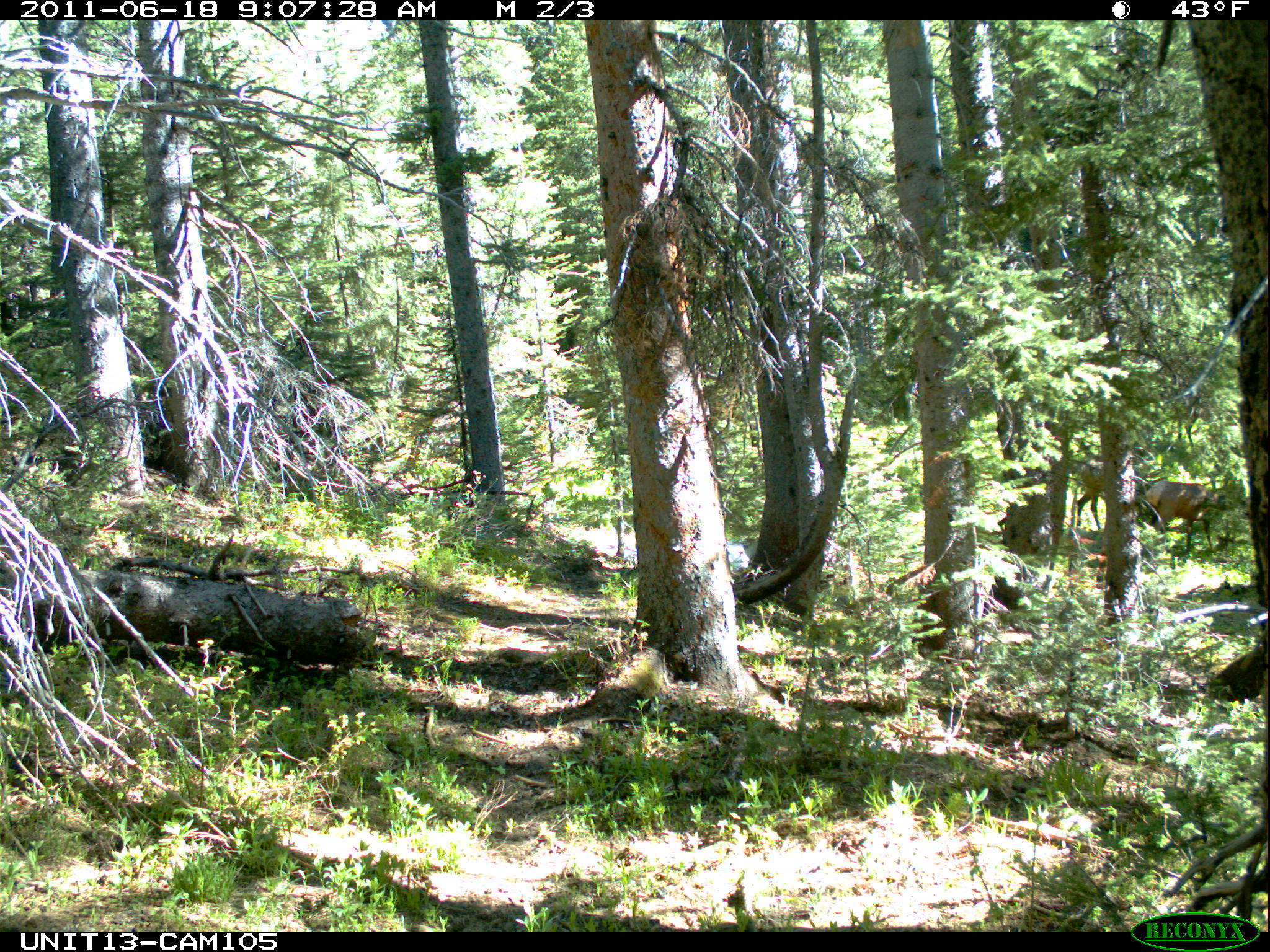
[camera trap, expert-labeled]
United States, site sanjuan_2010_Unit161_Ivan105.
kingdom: Animalia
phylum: Chordata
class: Mammalia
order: Artiodactyla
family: Cervidae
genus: Cervus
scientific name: Cervus elaphus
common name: red deer